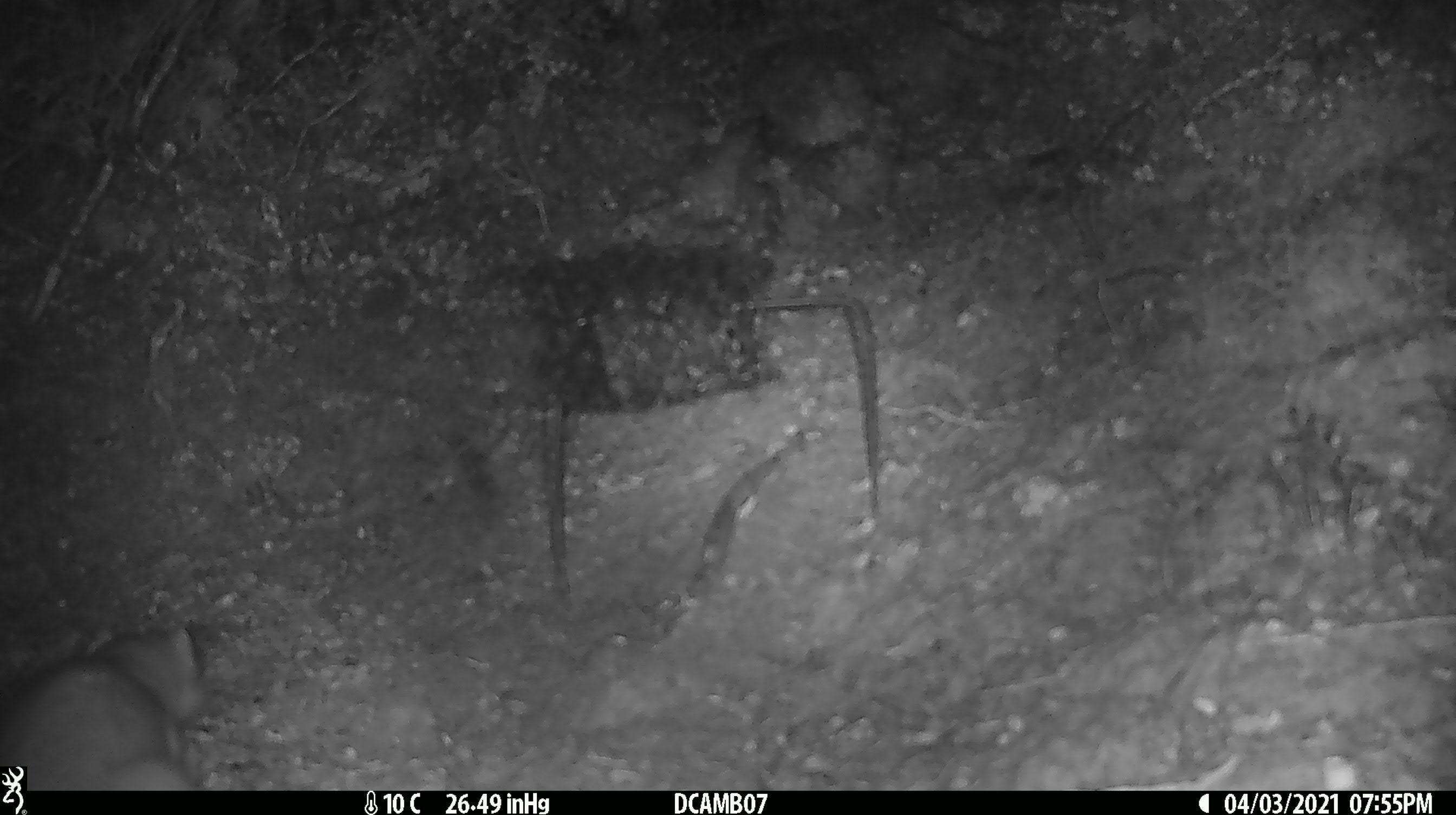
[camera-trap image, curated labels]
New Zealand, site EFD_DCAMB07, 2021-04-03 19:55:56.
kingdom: Animalia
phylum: Chordata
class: Mammalia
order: Carnivora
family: Mustelidae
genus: Mustela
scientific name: Mustela erminea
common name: stoat